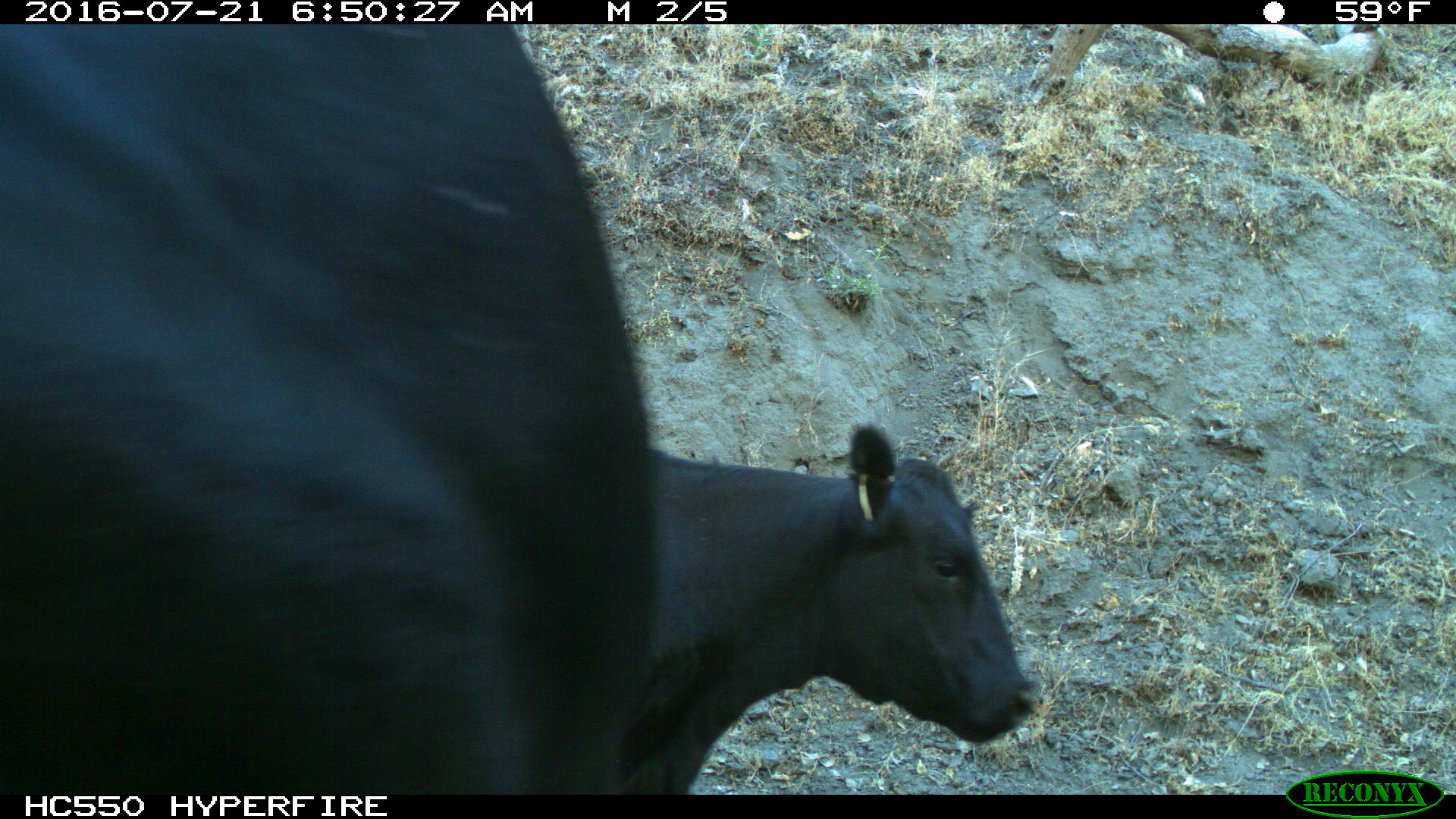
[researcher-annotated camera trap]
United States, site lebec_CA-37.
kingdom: Animalia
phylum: Chordata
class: Mammalia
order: Artiodactyla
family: Bovidae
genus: Bos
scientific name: Bos taurus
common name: domestic cow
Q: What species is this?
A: Bos taurus (domestic cow).